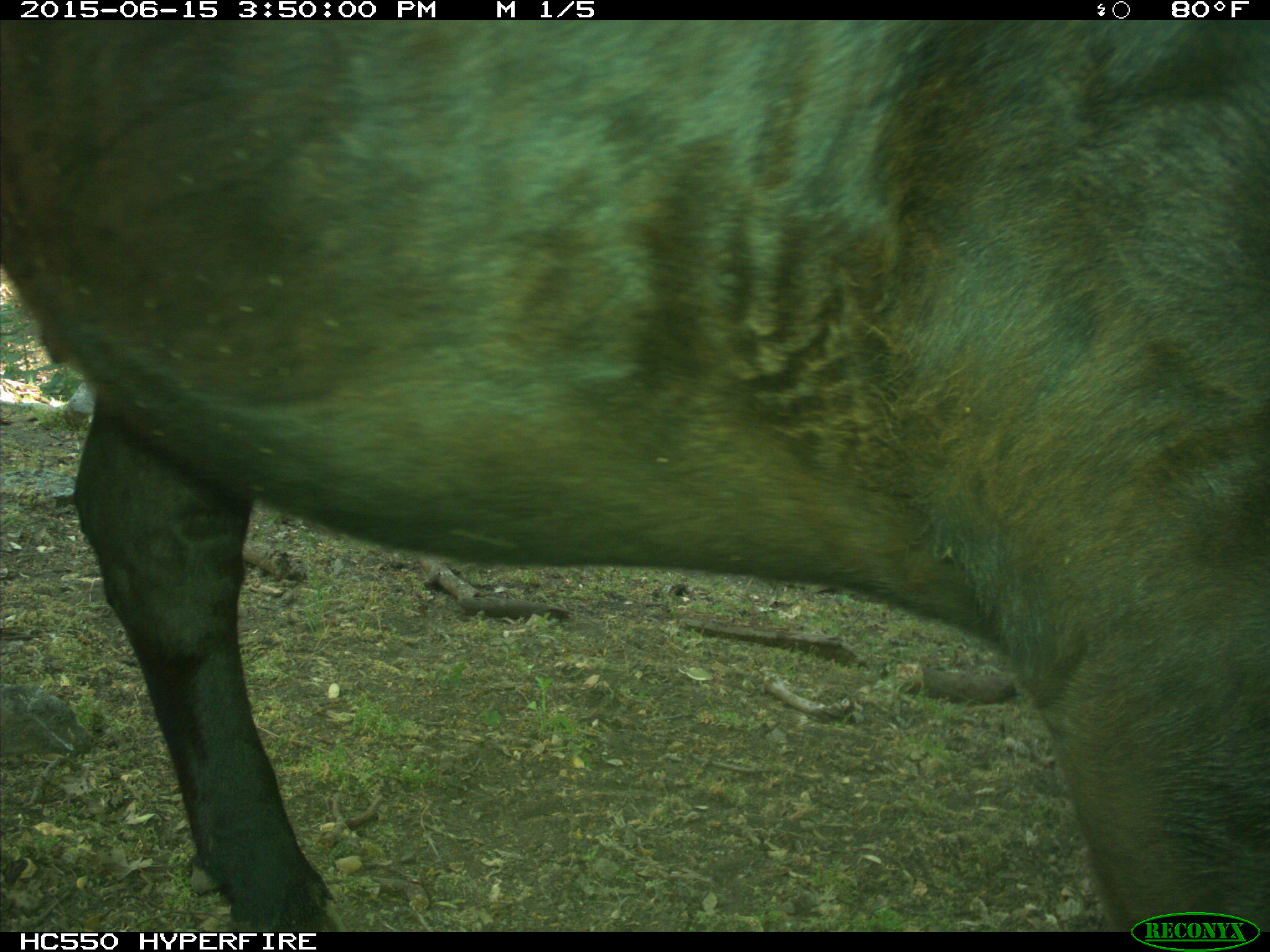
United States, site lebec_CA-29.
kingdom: Animalia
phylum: Chordata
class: Mammalia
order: Artiodactyla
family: Bovidae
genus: Bos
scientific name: Bos taurus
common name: domestic cow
Bos taurus (domestic cow).